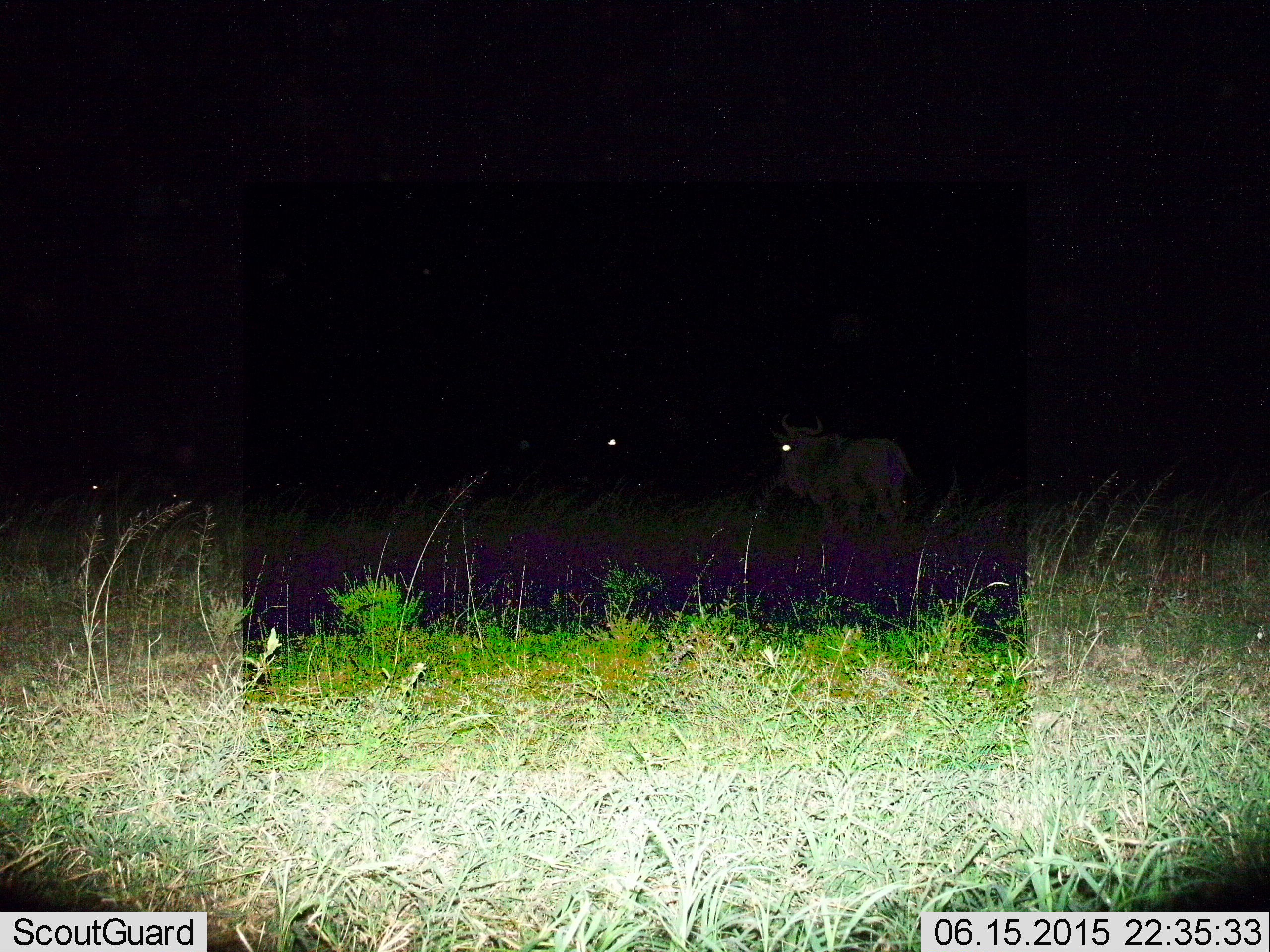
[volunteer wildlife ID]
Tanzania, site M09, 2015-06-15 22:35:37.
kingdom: Animalia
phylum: Chordata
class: Mammalia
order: Artiodactyla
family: Bovidae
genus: Connochaetes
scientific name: Connochaetes taurinus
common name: blue wildebeest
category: wildebeest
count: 2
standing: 80%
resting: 0%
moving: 40%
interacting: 10%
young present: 0%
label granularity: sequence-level